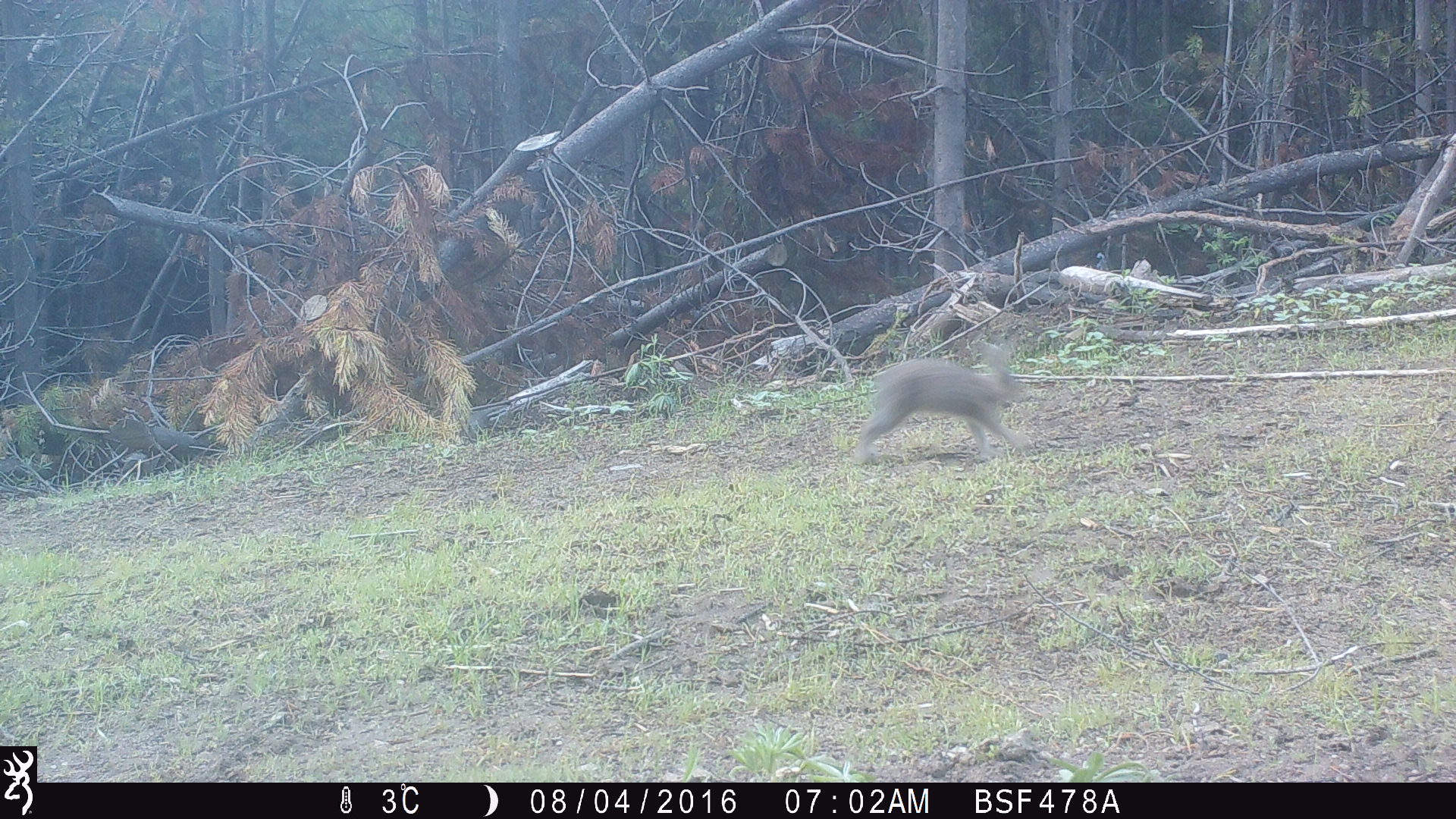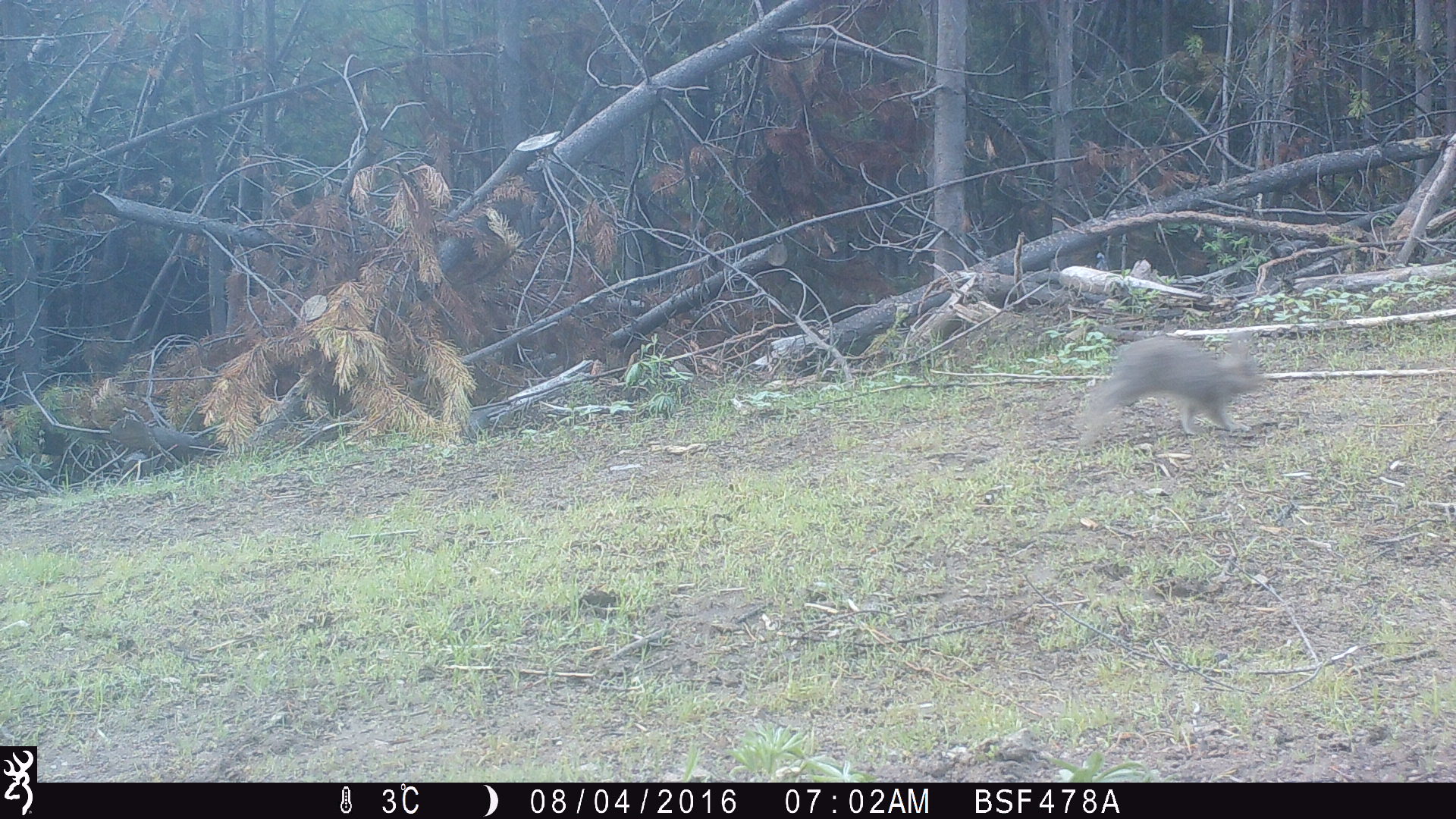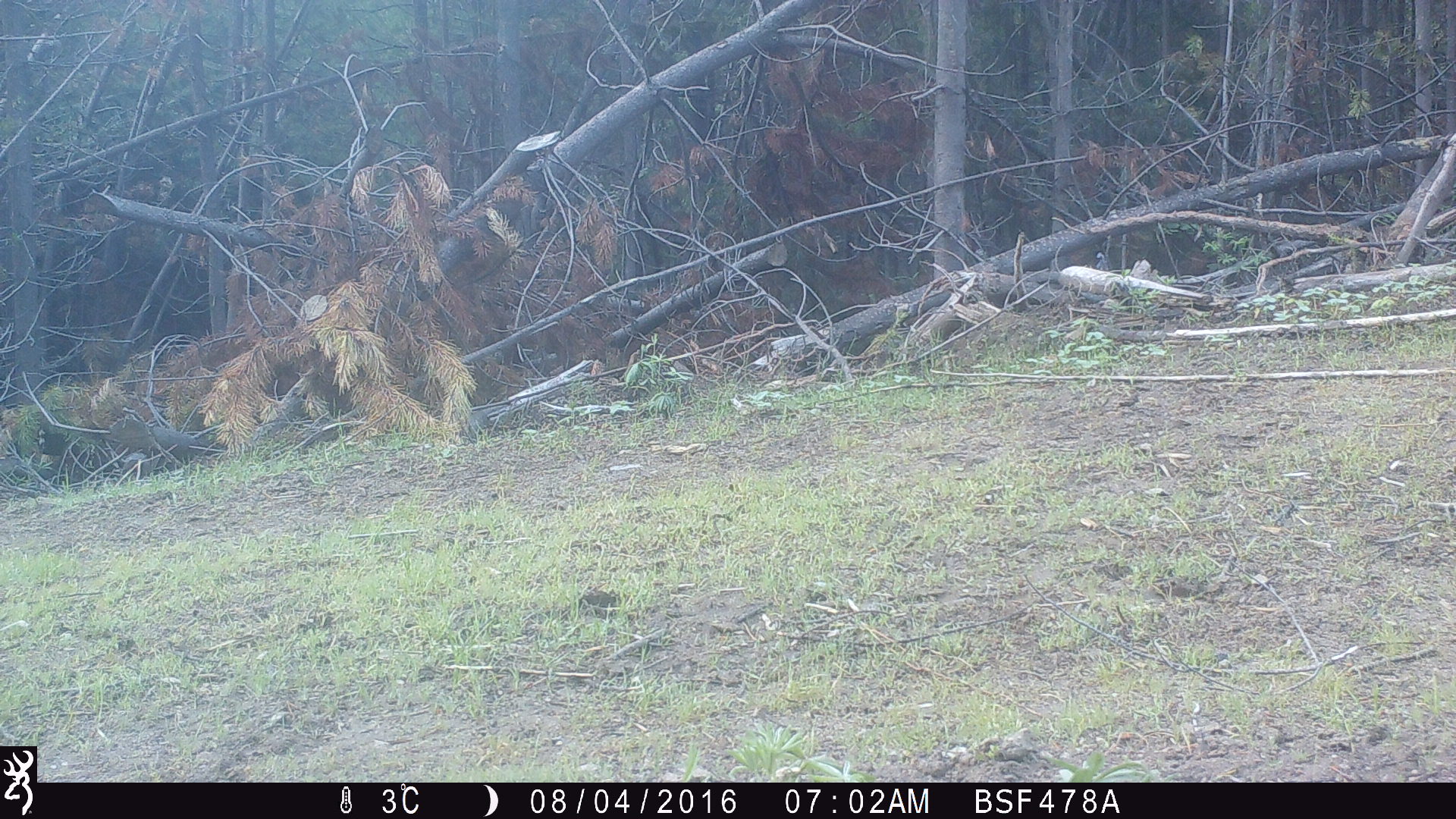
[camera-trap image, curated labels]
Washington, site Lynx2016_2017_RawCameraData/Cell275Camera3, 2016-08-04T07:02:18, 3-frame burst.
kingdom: Animalia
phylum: Chordata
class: Mammalia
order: Lagomorpha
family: Leporidae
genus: Lepus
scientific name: Lepus americanus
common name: snowshoe hare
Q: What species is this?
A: Lepus americanus (snowshoe hare).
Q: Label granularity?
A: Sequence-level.